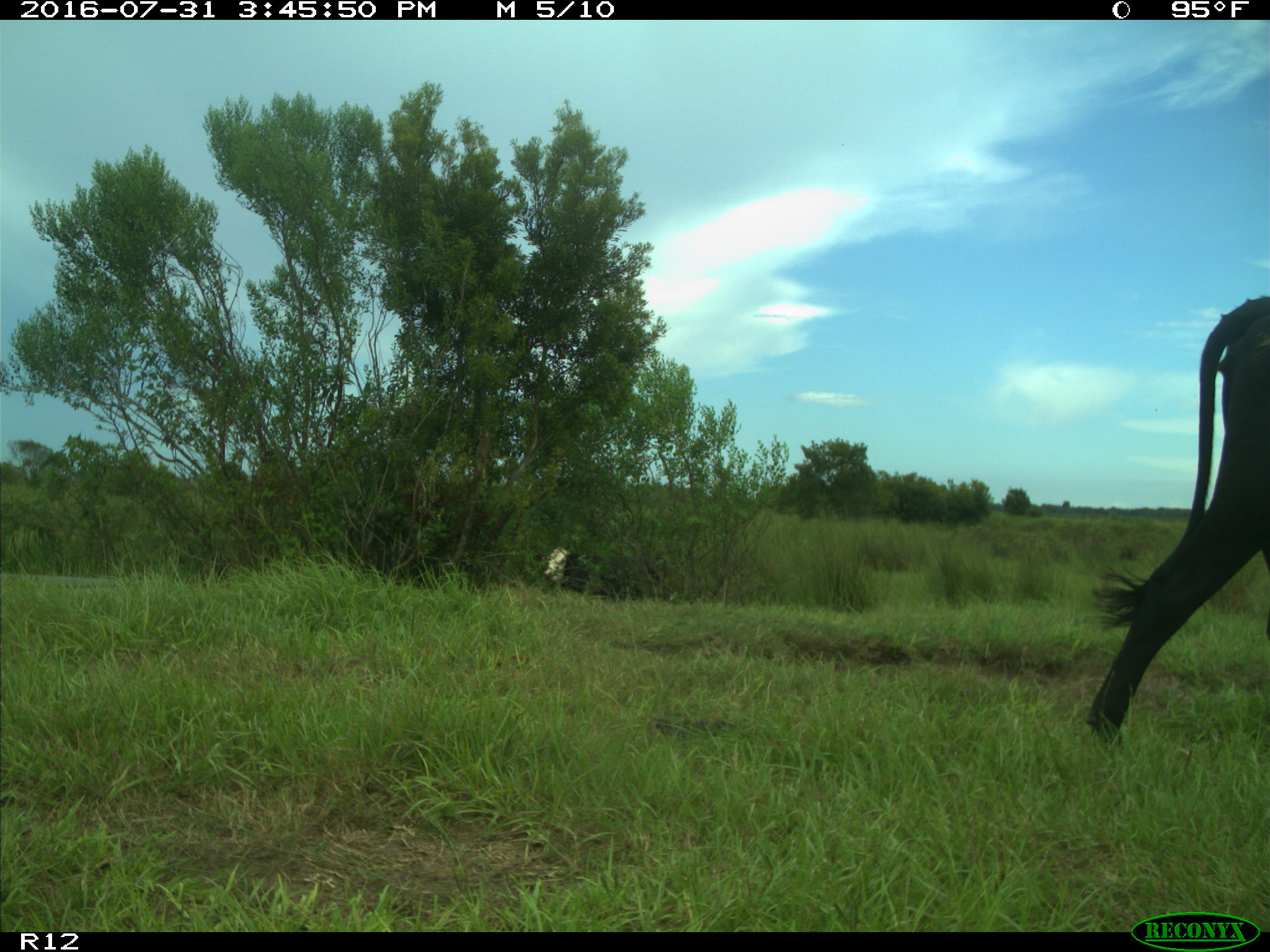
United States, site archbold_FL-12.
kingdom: Animalia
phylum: Chordata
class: Mammalia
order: Artiodactyla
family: Bovidae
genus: Bos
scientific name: Bos taurus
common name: domestic cow